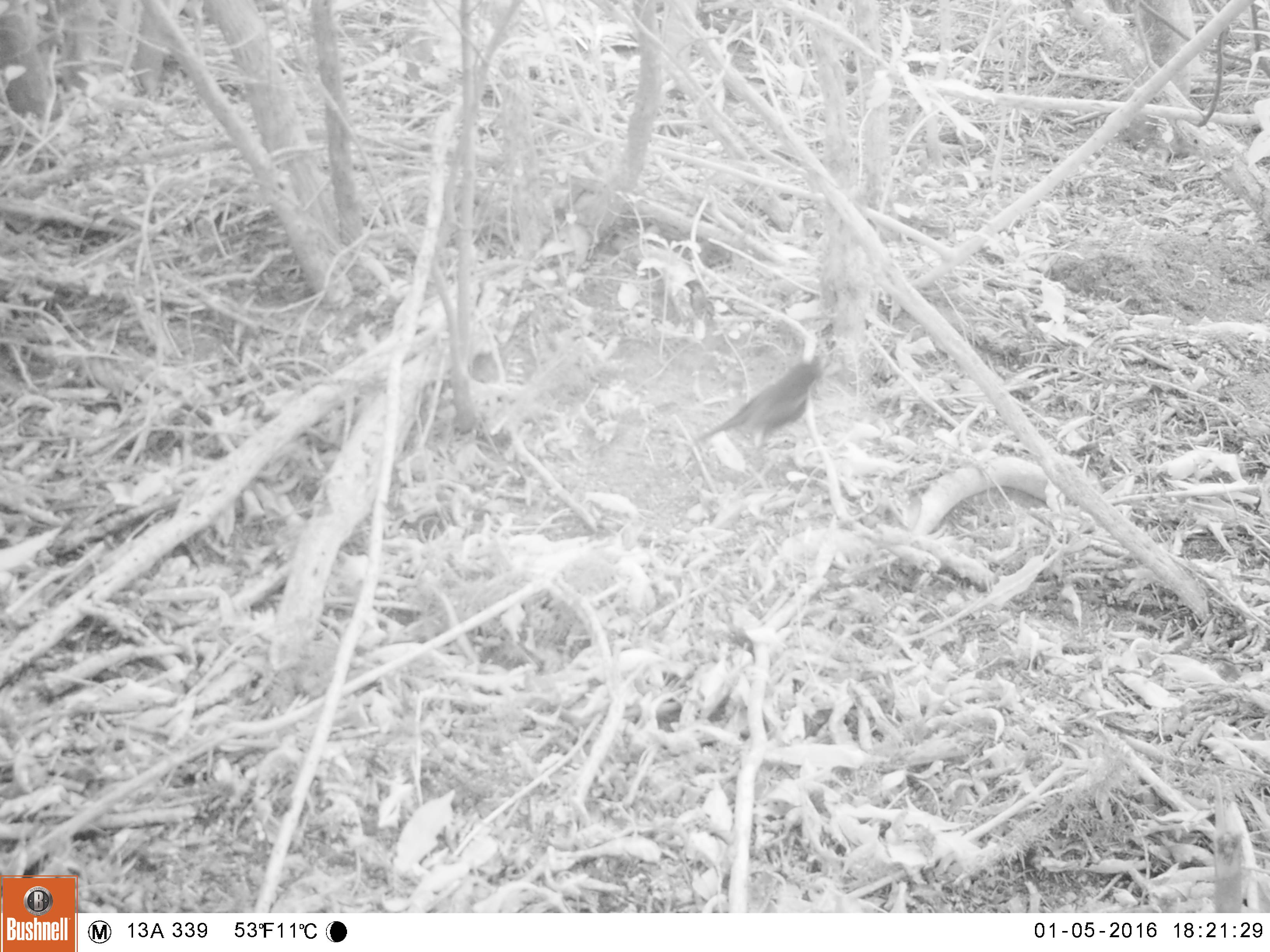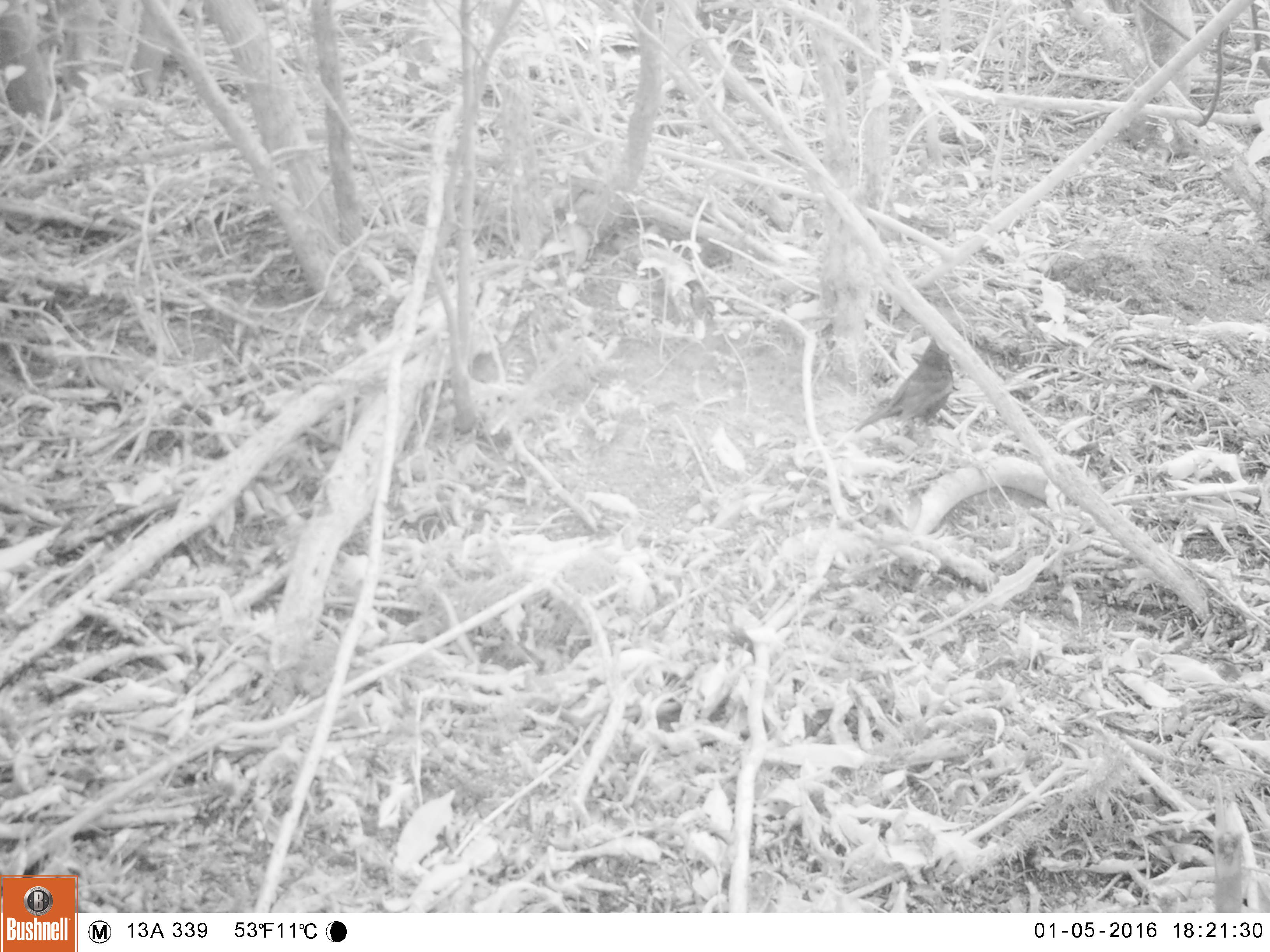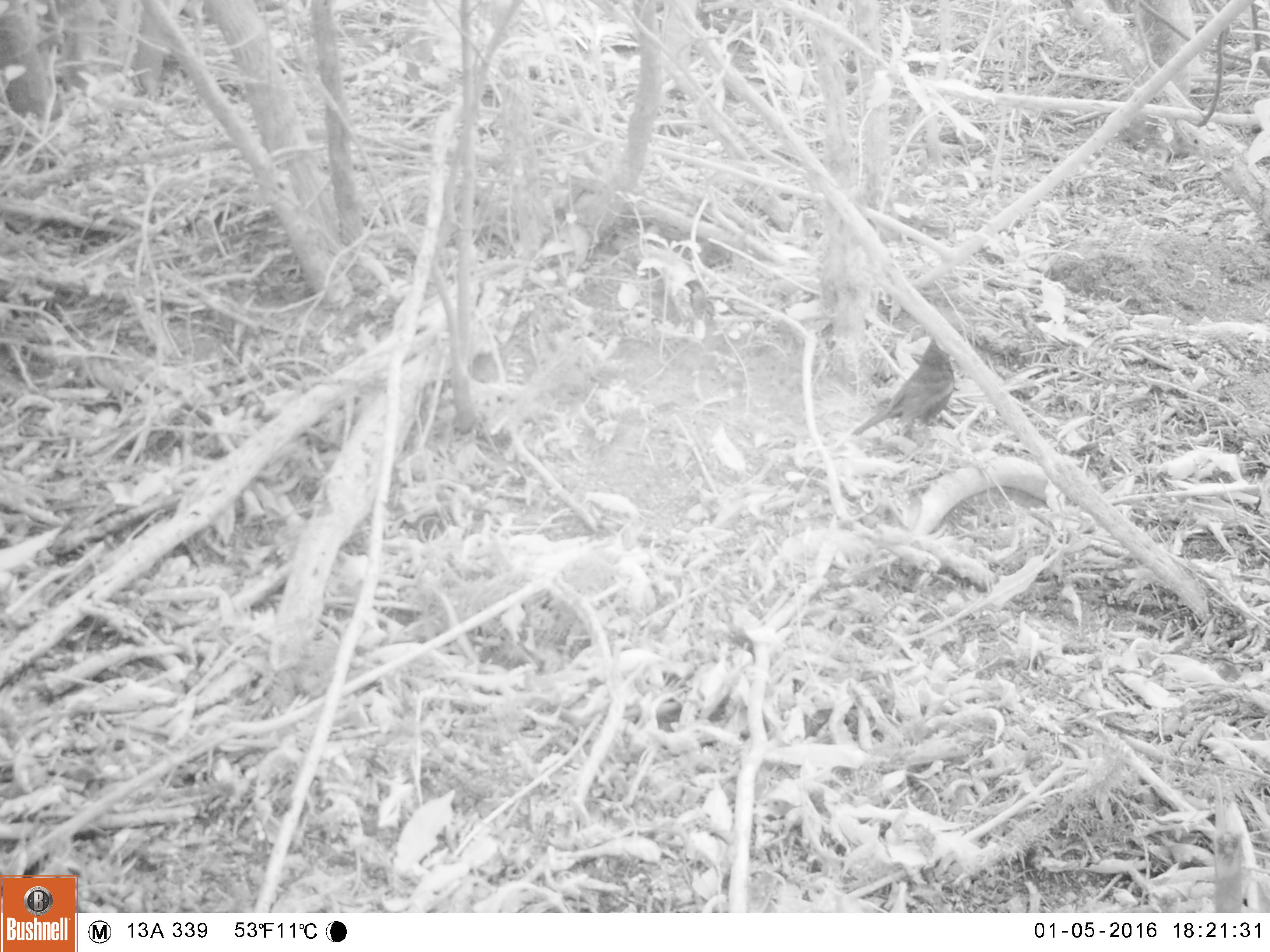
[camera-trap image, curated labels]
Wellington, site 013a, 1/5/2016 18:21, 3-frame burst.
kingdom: Animalia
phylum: Chordata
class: Aves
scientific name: Aves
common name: bird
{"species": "bird (Aves)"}